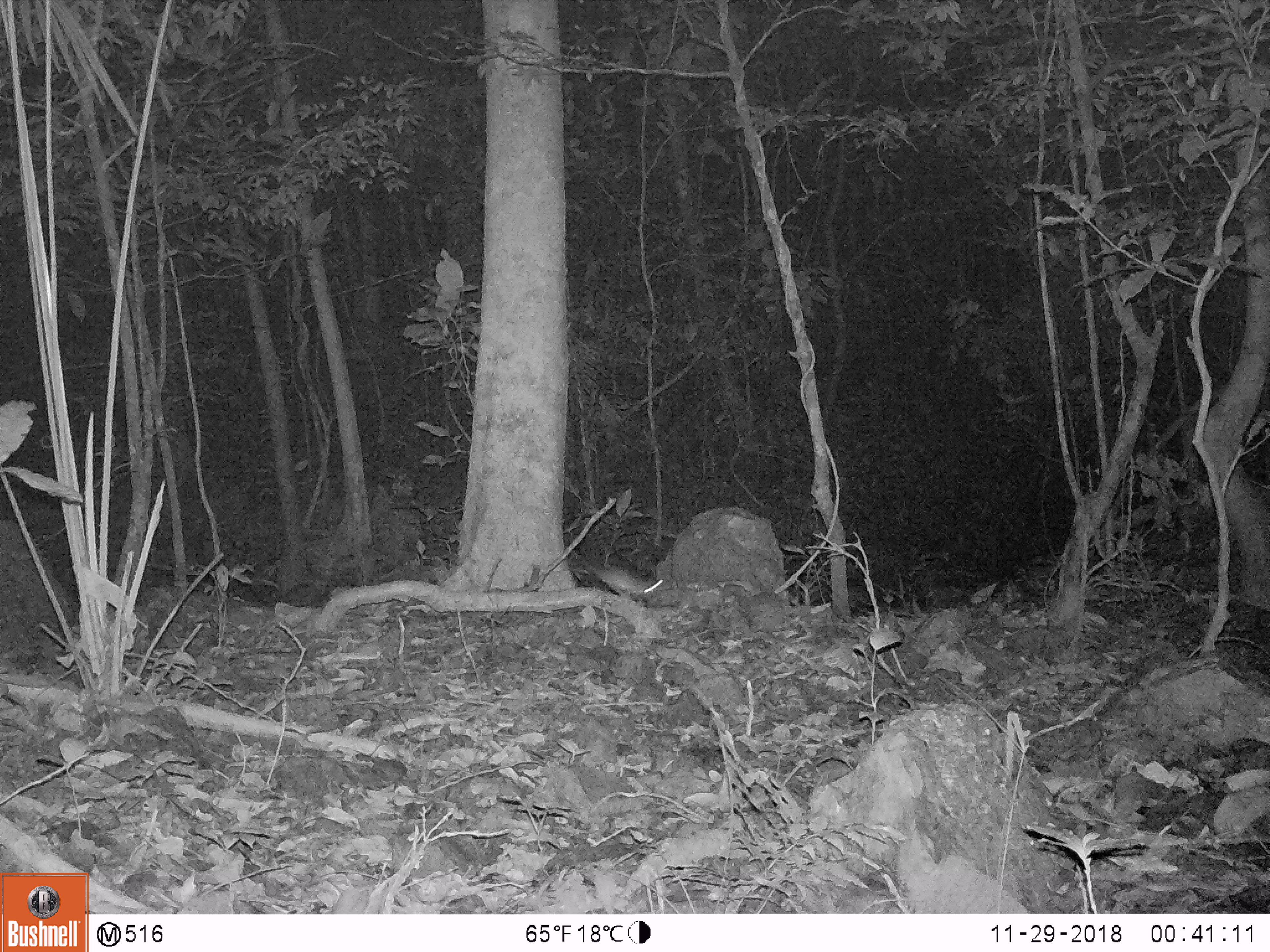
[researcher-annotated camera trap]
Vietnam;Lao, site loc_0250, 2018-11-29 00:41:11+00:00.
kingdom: Animalia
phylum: Chordata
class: Mammalia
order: Rodentia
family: Muridae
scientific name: Muridae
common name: old-world mice and rats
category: unidentified murid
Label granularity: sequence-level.